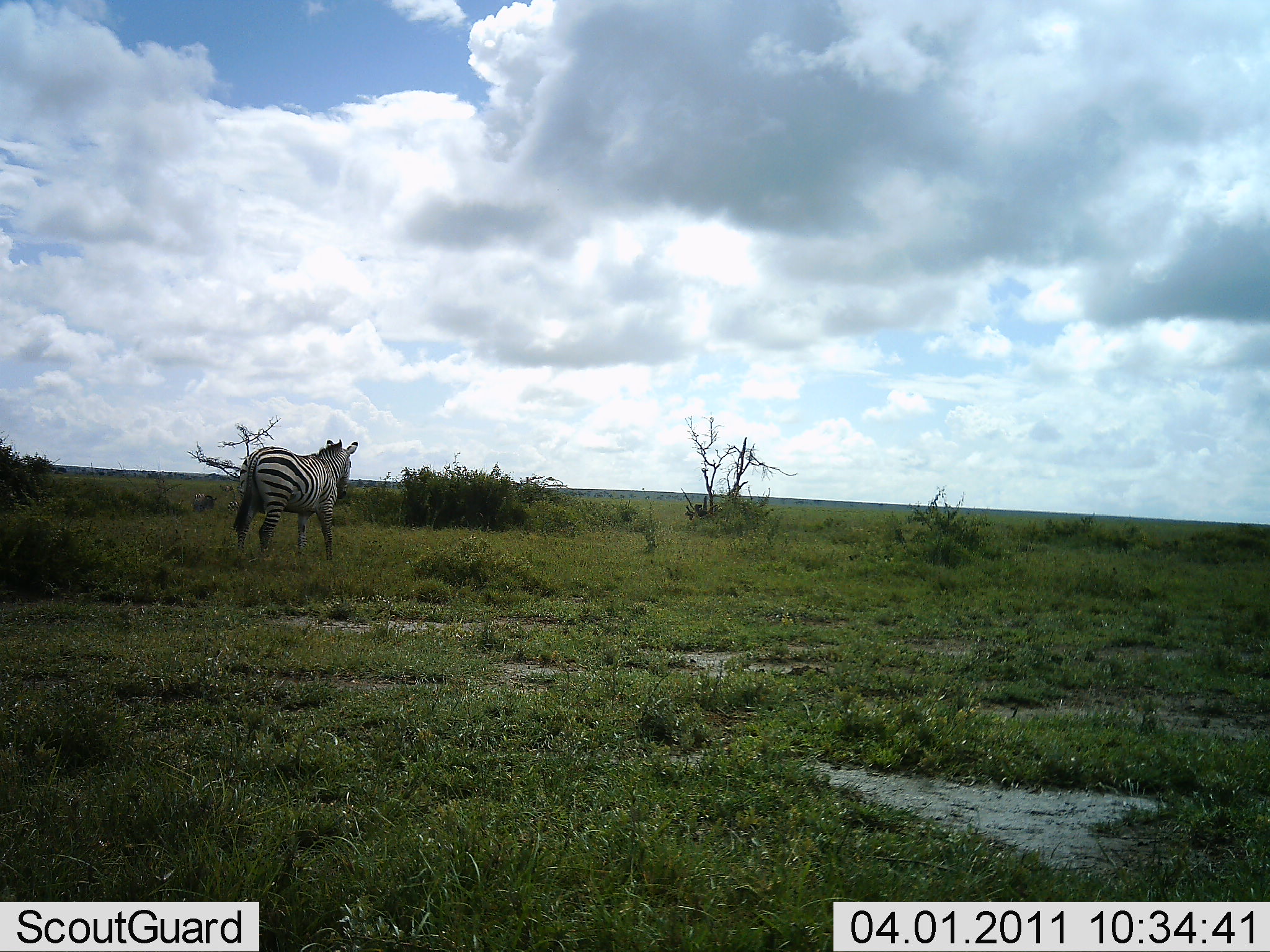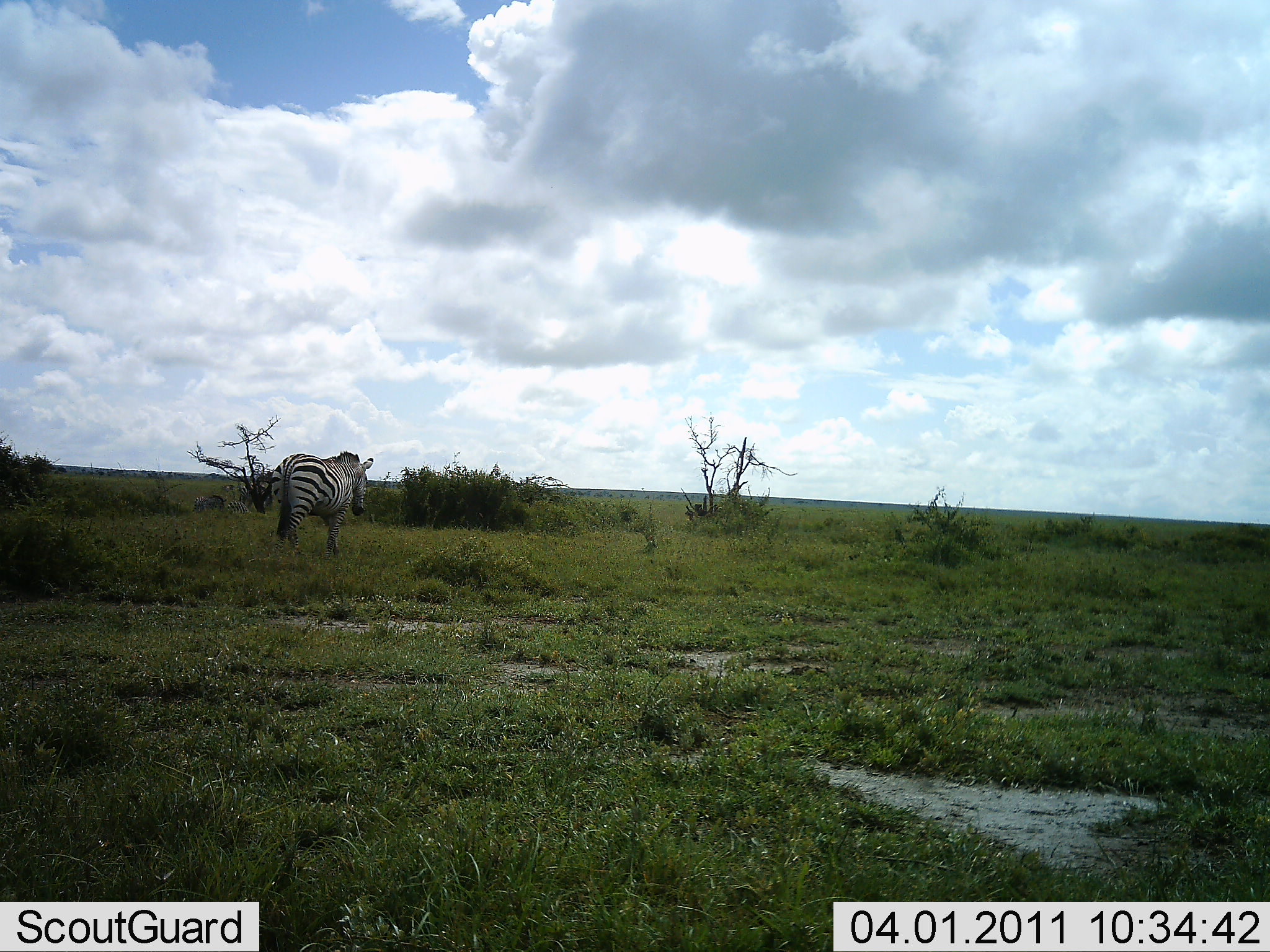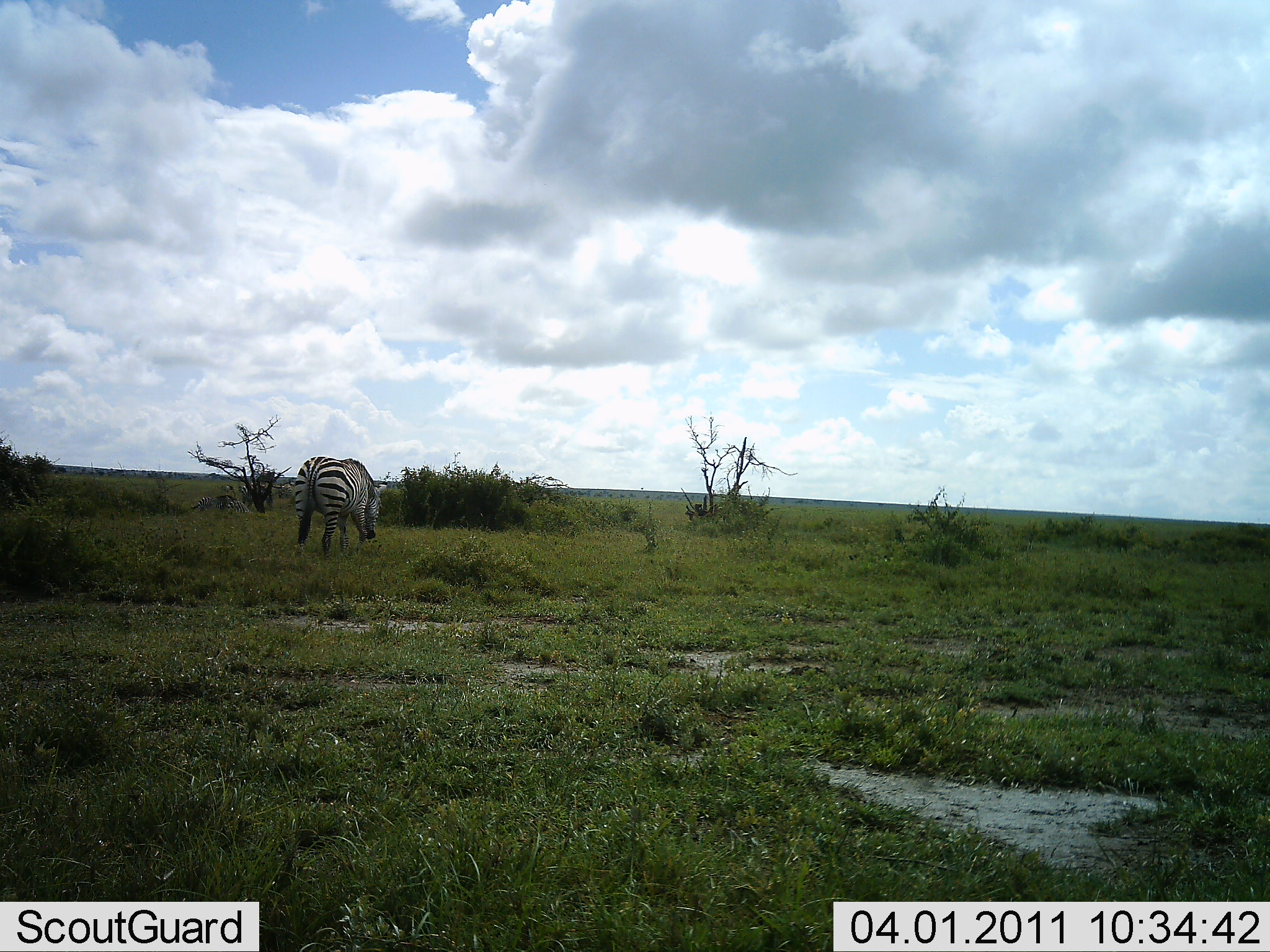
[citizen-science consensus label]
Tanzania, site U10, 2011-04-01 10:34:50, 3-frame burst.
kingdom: Animalia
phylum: Chordata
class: Mammalia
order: Perissodactyla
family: Equidae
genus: Equus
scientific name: Equus quagga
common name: plains zebra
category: zebra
Zebra (plains zebra) (Equus quagga), count 1. Behavior (volunteer vote fractions): standing 20%, resting 0%, moving 80%, interacting 0%. Young present (vote fraction): 0%. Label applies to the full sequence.